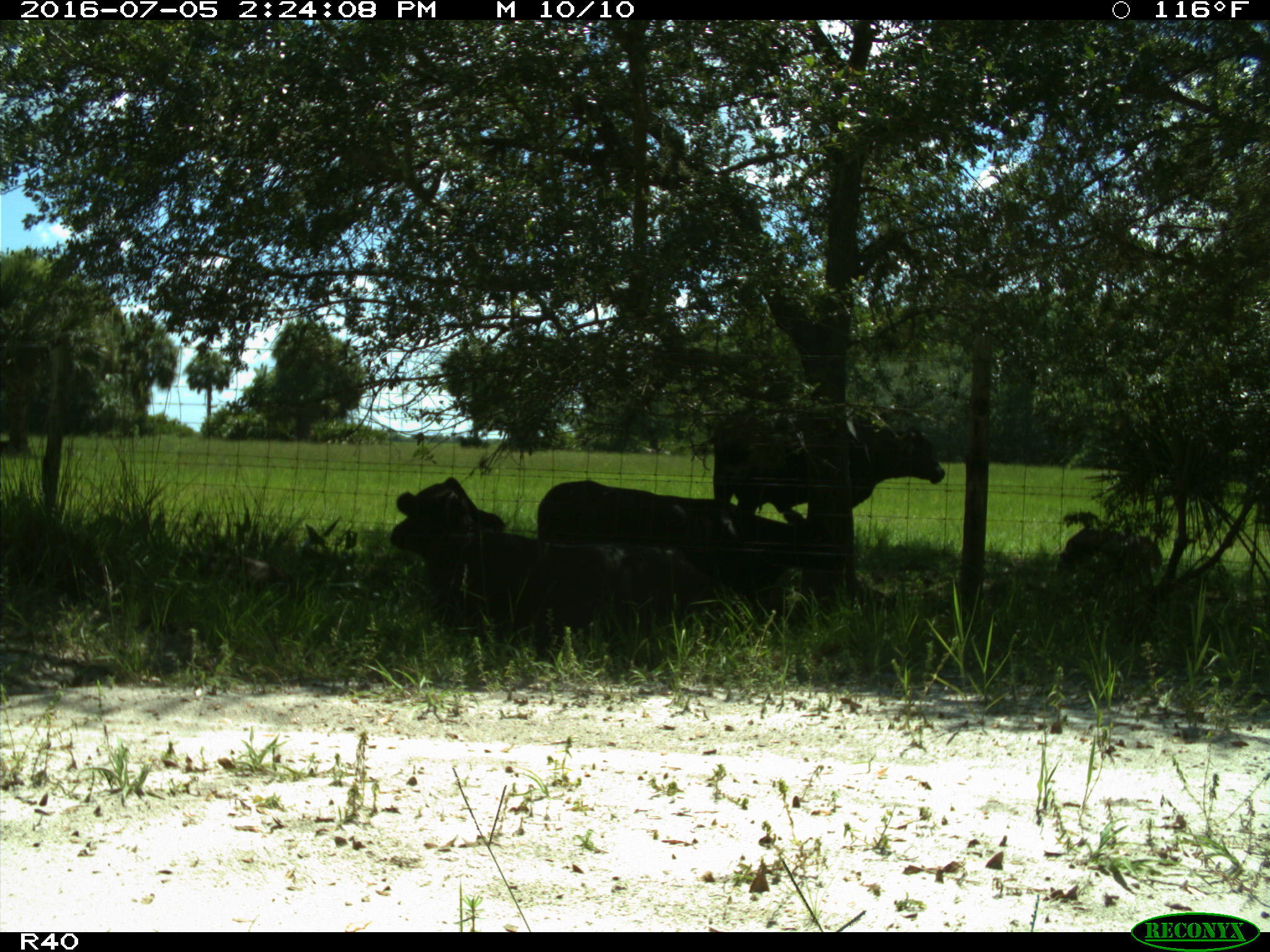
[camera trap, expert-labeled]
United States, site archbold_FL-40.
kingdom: Animalia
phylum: Chordata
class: Mammalia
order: Artiodactyla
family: Bovidae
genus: Bos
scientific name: Bos taurus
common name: domestic cow